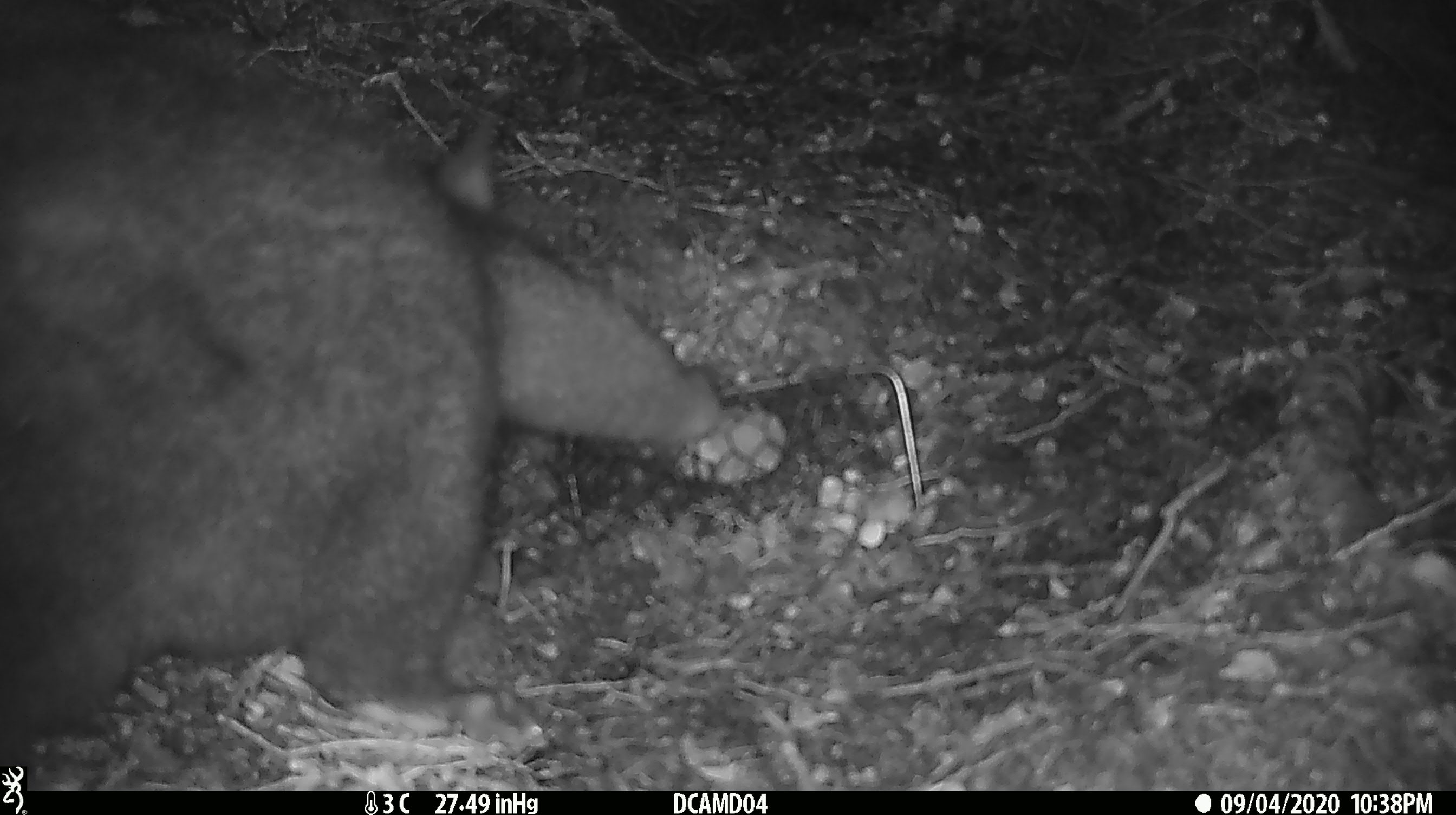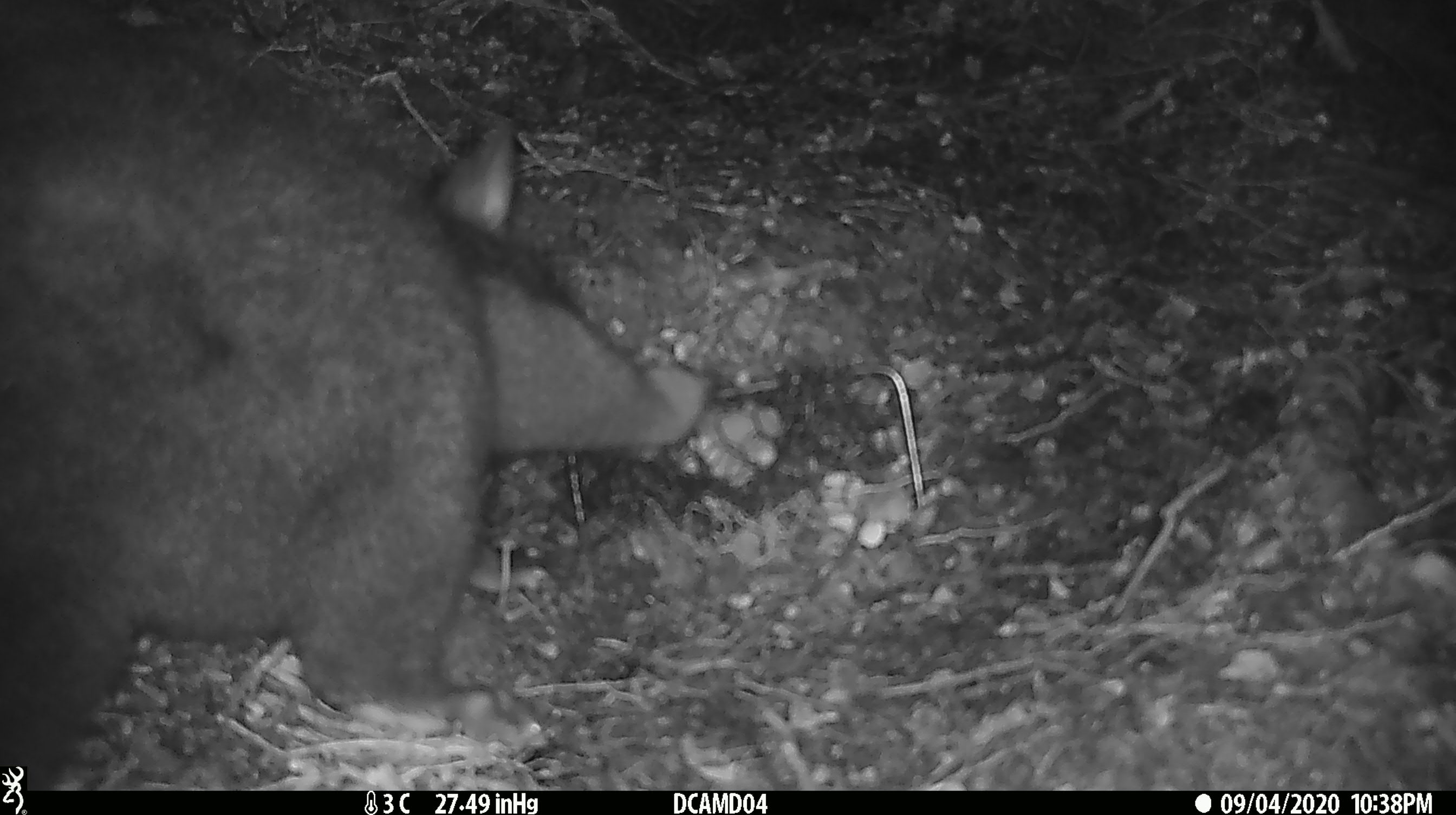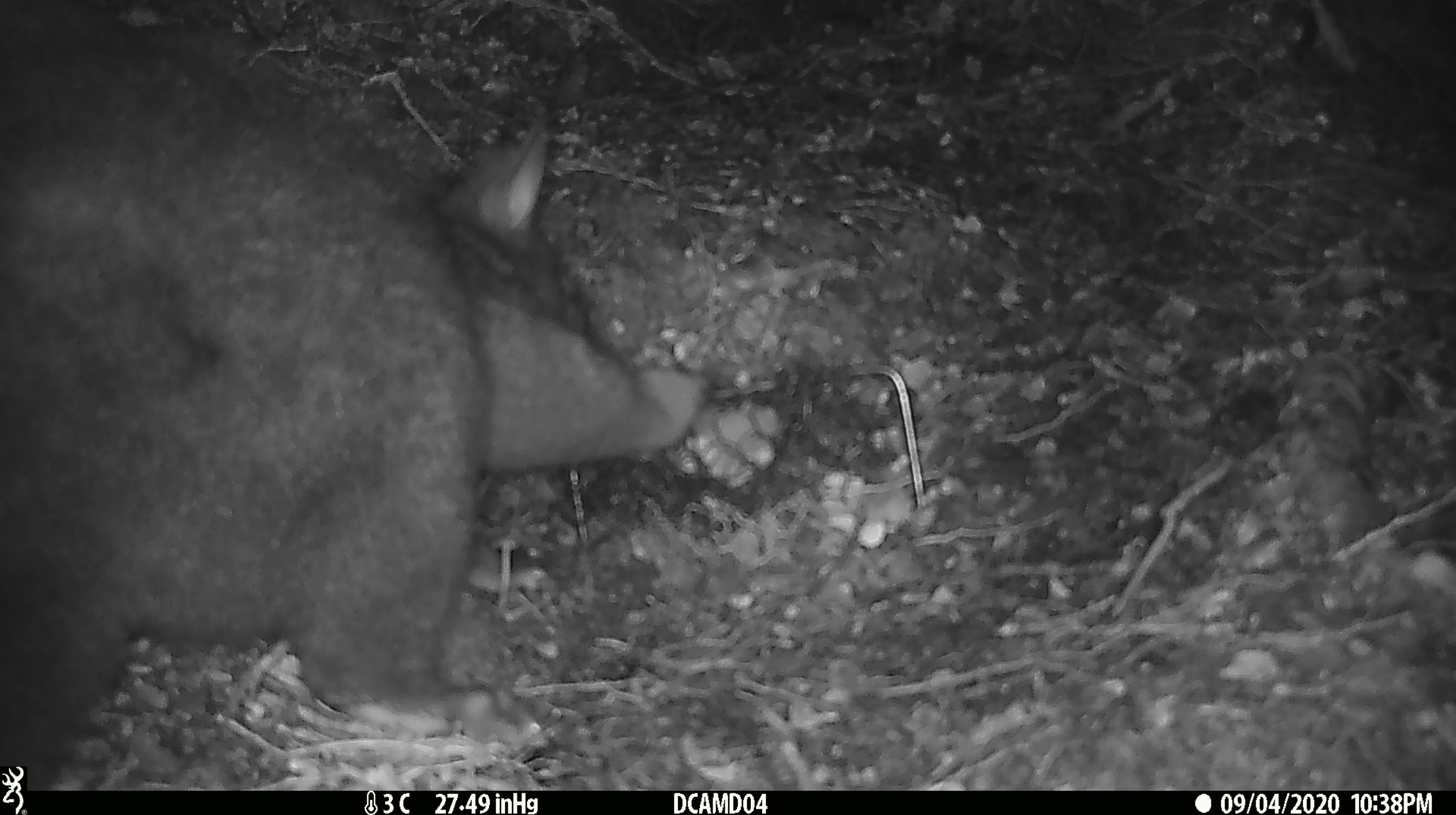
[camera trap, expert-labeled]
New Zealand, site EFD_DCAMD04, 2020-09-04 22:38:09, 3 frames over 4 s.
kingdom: Animalia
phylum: Chordata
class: Mammalia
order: Diprotodontia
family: Phalangeridae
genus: Trichosurus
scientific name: Trichosurus vulpecula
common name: common brushtail possum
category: possum